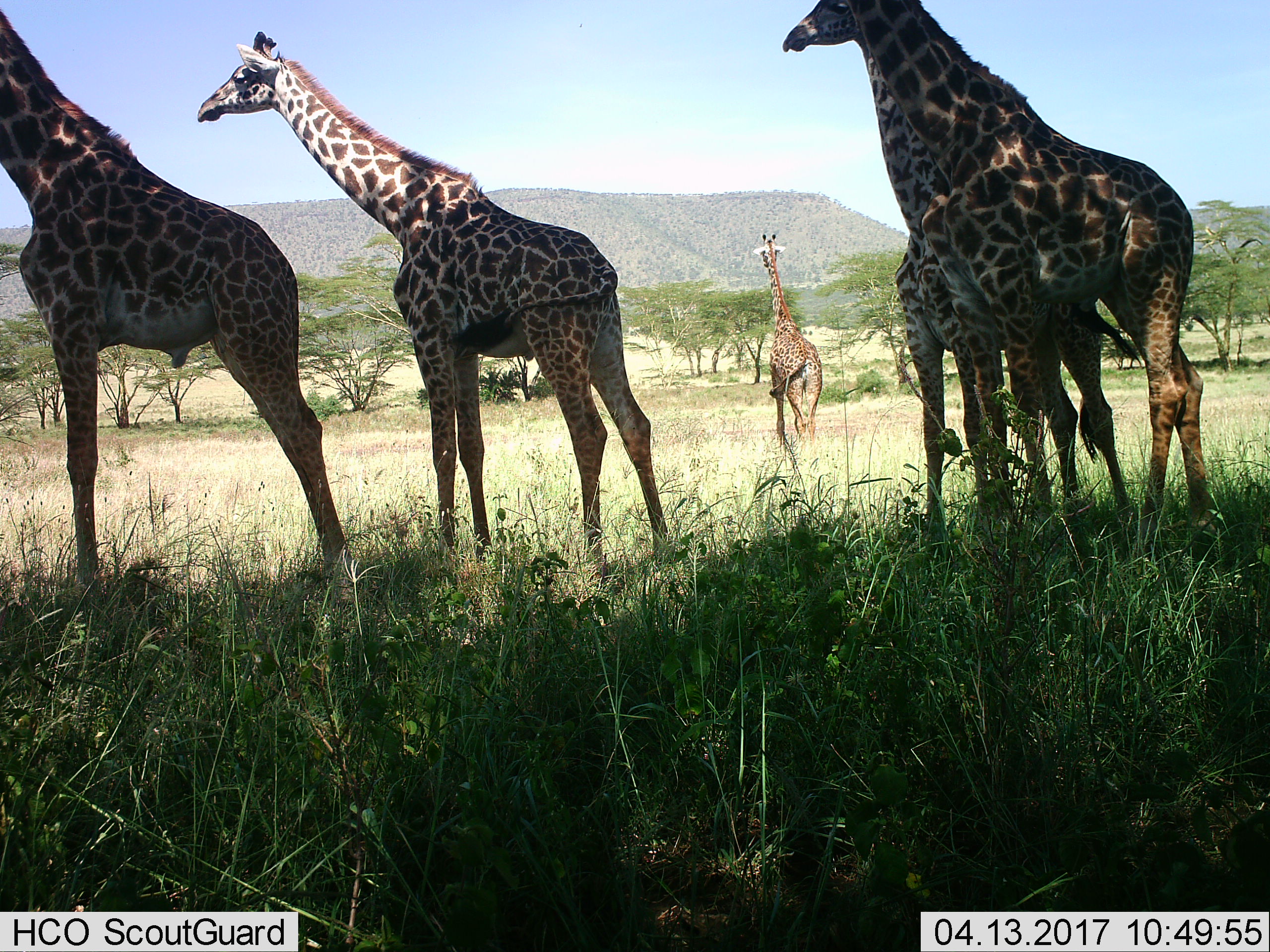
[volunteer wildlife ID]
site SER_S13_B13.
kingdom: Animalia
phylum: Chordata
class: Mammalia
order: Artiodactyla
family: Giraffidae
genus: Giraffa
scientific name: Giraffa camelopardalis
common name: giraffe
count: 5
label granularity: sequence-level